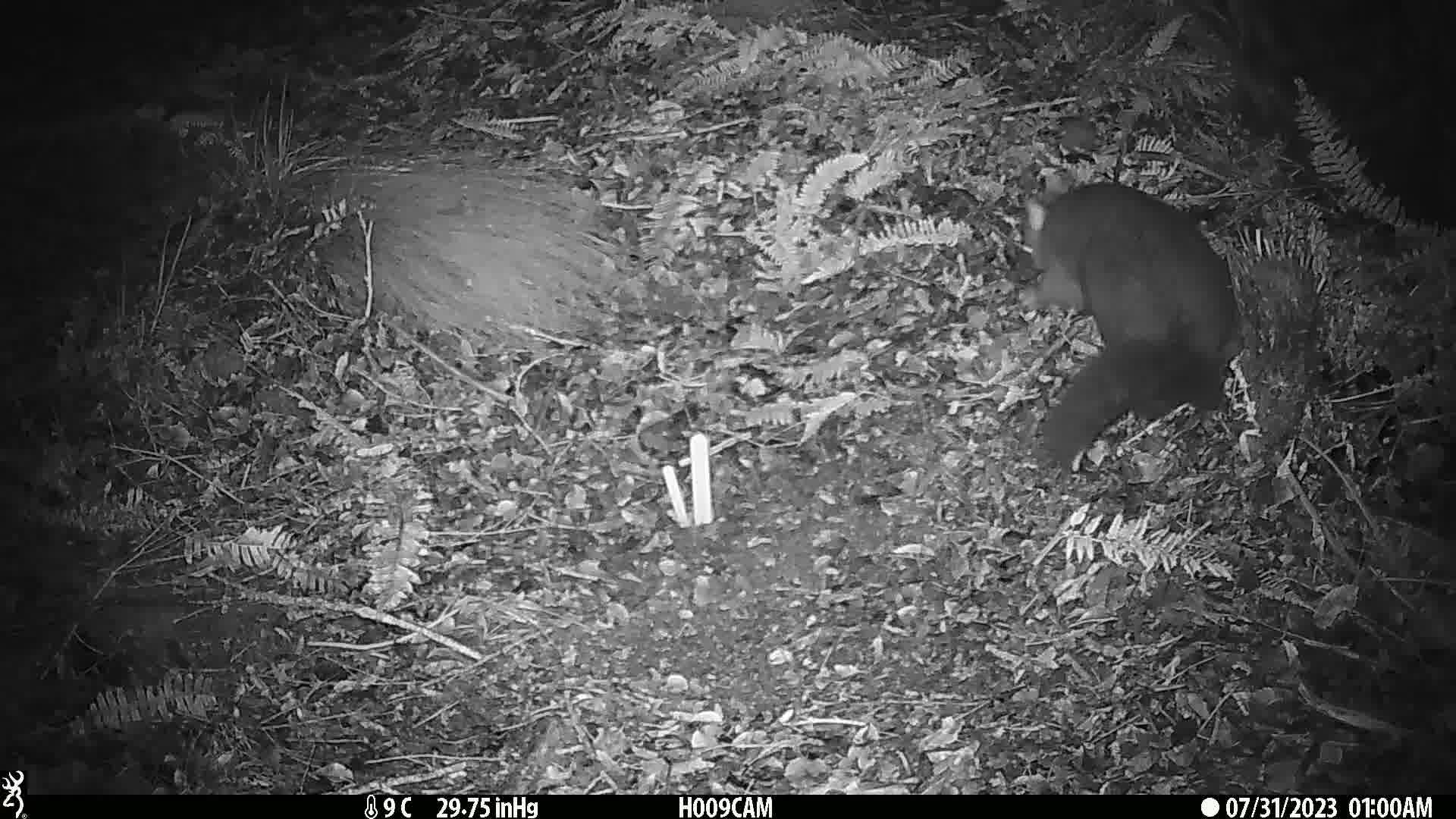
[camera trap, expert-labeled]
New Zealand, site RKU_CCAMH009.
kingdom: Animalia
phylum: Chordata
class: Mammalia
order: Diprotodontia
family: Phalangeridae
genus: Trichosurus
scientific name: Trichosurus vulpecula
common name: common brushtail possum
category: possum